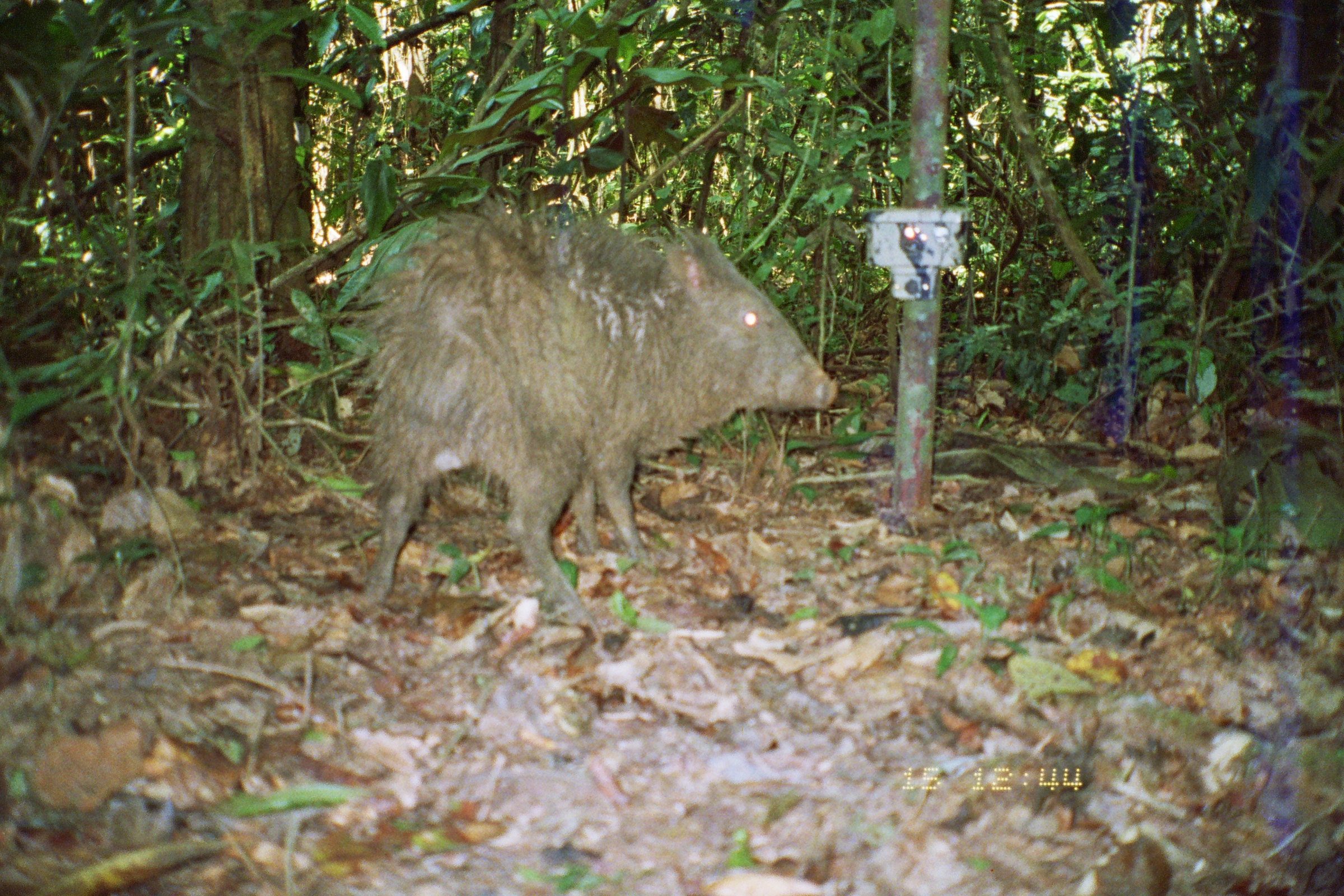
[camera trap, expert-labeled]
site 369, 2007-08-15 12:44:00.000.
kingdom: Animalia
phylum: Chordata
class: Mammalia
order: Artiodactyla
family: Tayassuidae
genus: Pecari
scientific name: Pecari tajacu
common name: collared peccary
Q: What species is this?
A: Pecari tajacu (collared peccary).